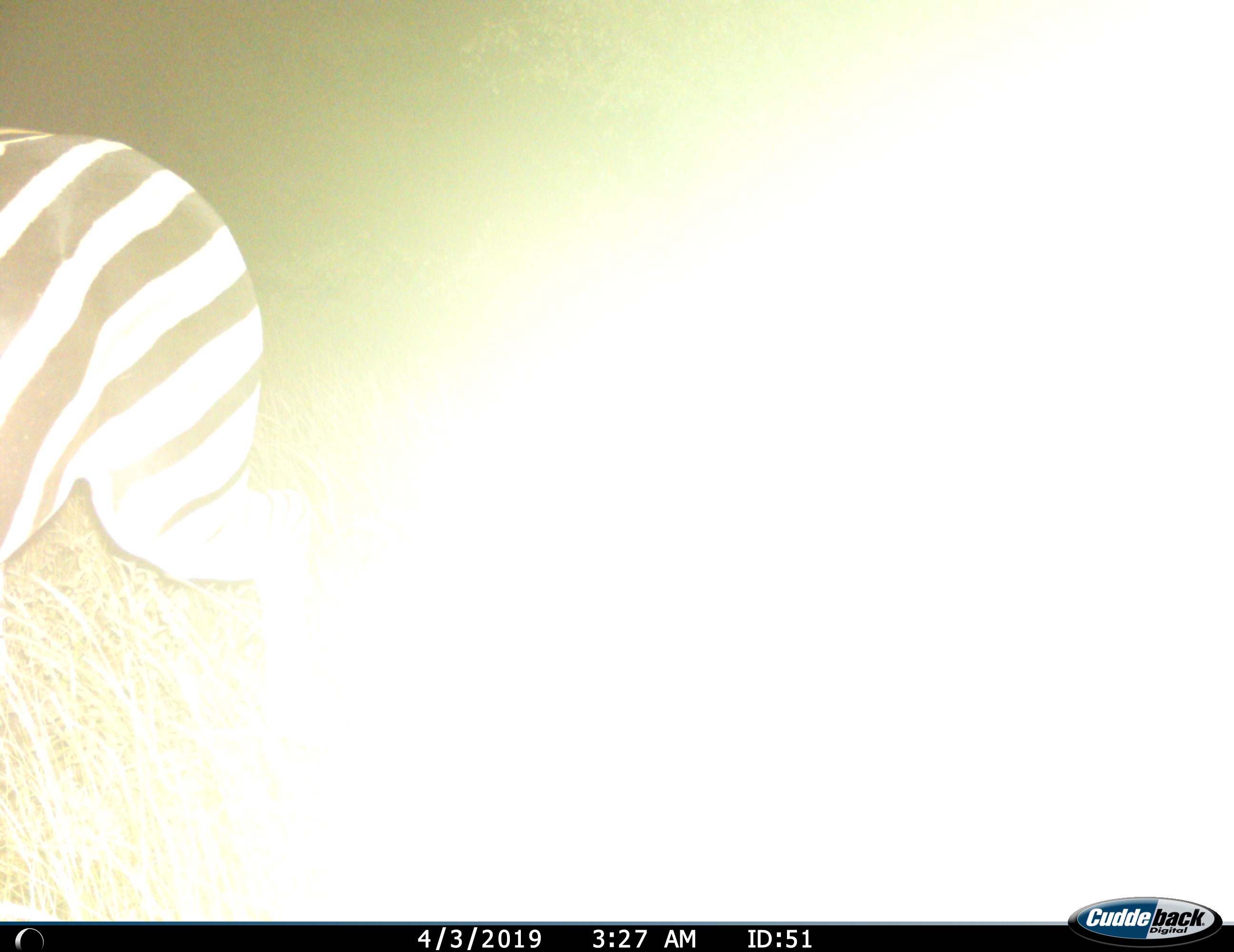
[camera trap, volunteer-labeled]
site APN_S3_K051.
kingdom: Animalia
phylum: Chordata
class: Mammalia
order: Perissodactyla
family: Equidae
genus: Equus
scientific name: Equus quagga burchellii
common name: burchell's zebra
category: zebraburchells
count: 1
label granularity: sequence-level